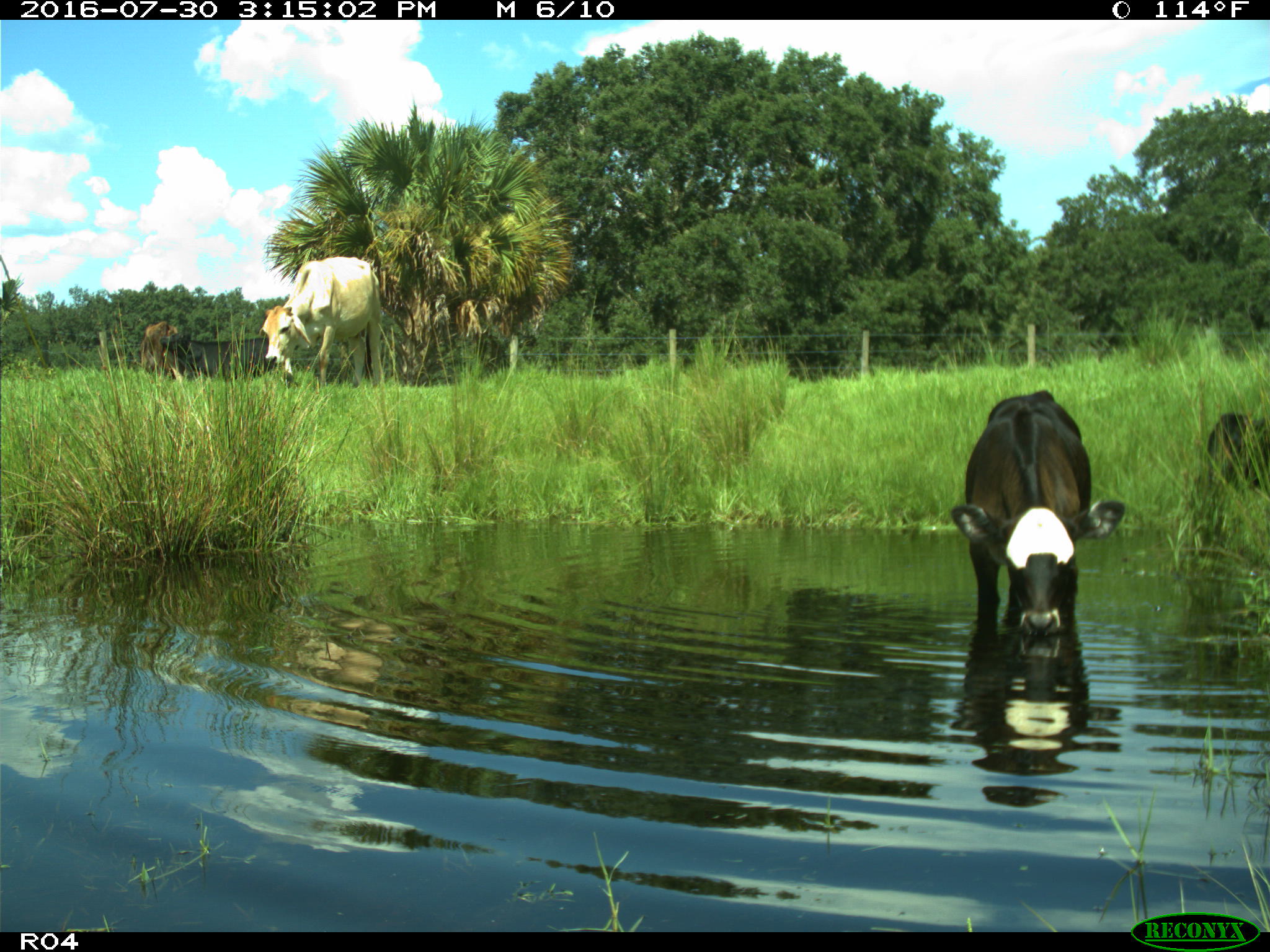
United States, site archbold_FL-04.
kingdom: Animalia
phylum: Chordata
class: Mammalia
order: Artiodactyla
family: Bovidae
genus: Bos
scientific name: Bos taurus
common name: domestic cow